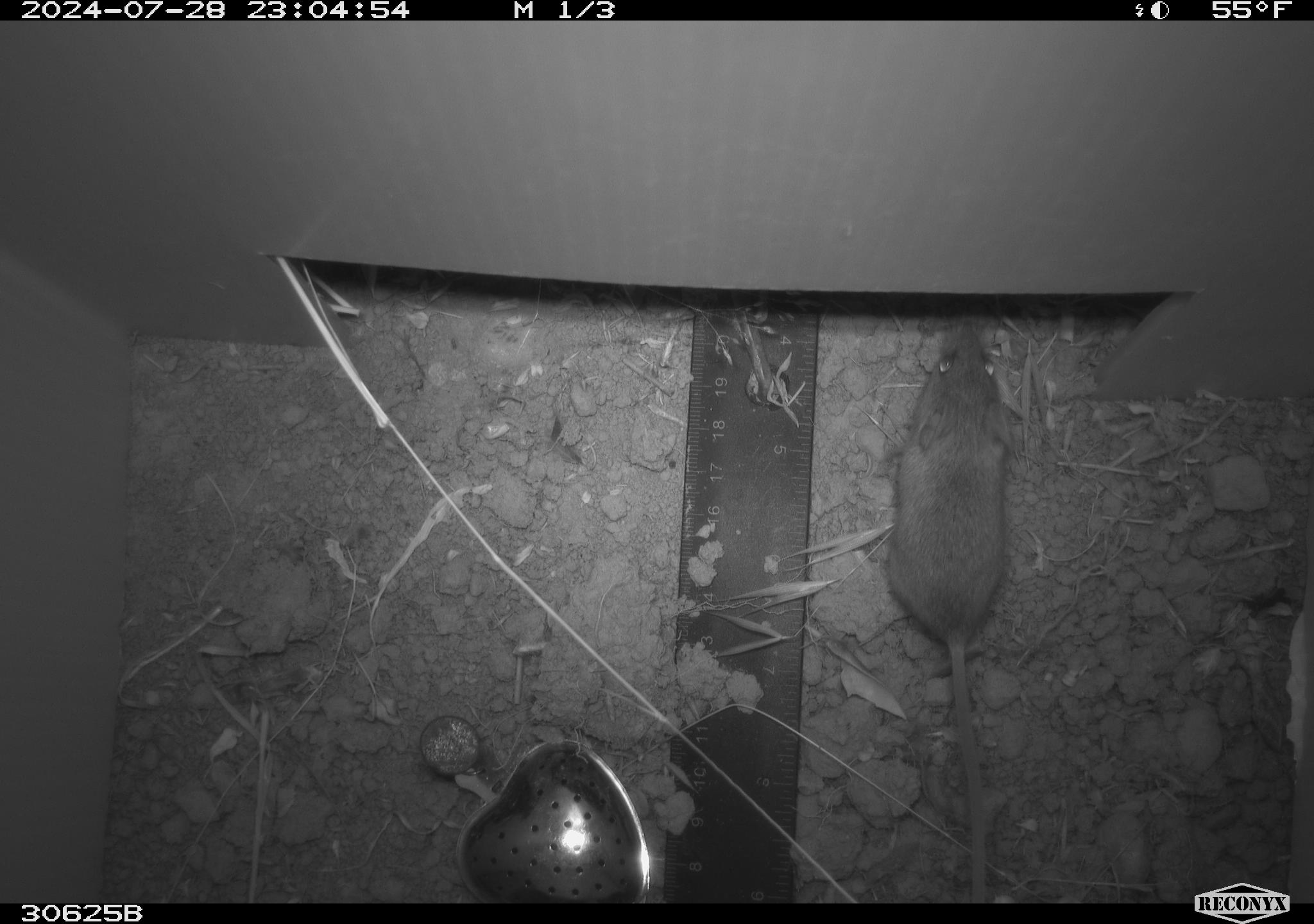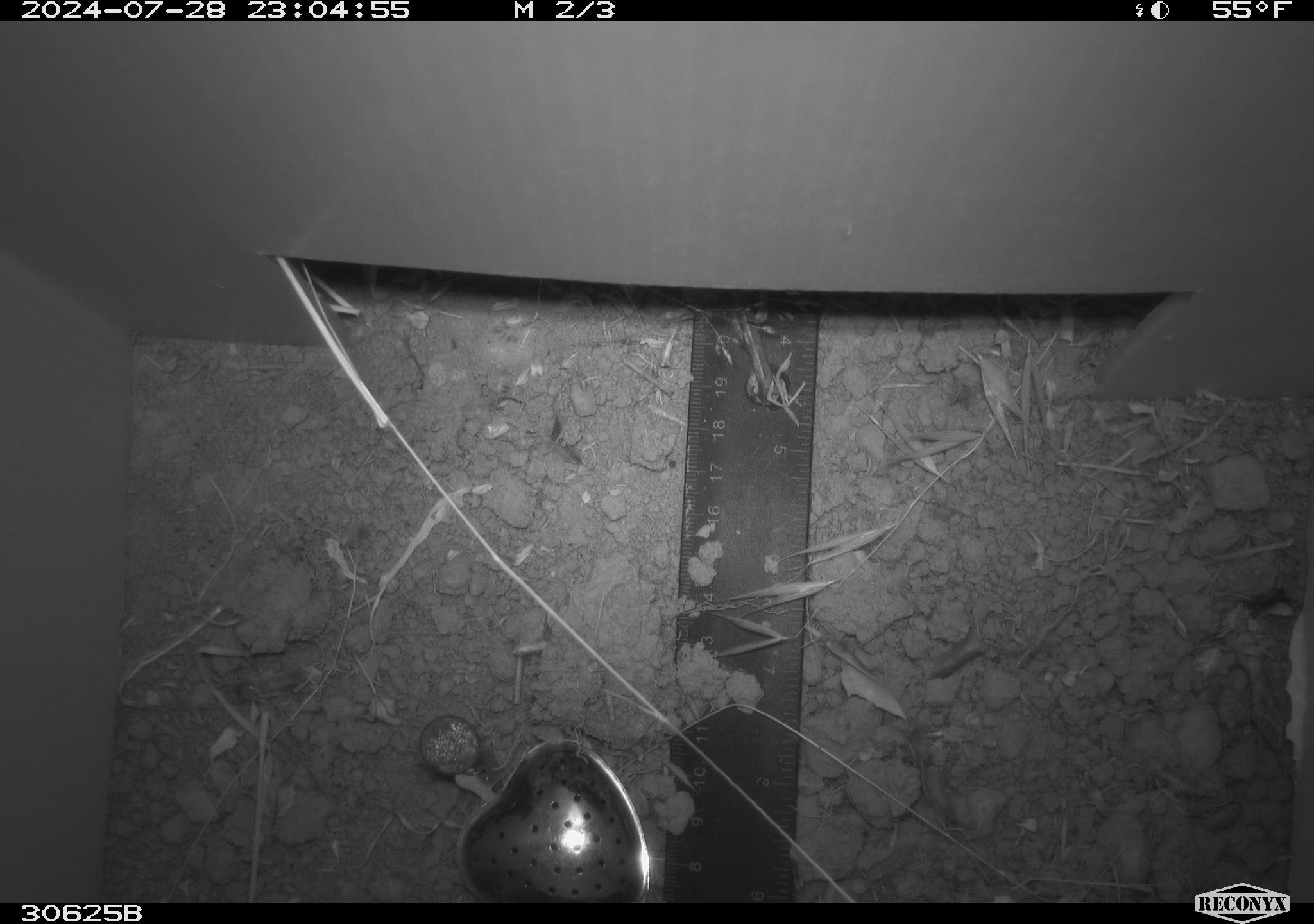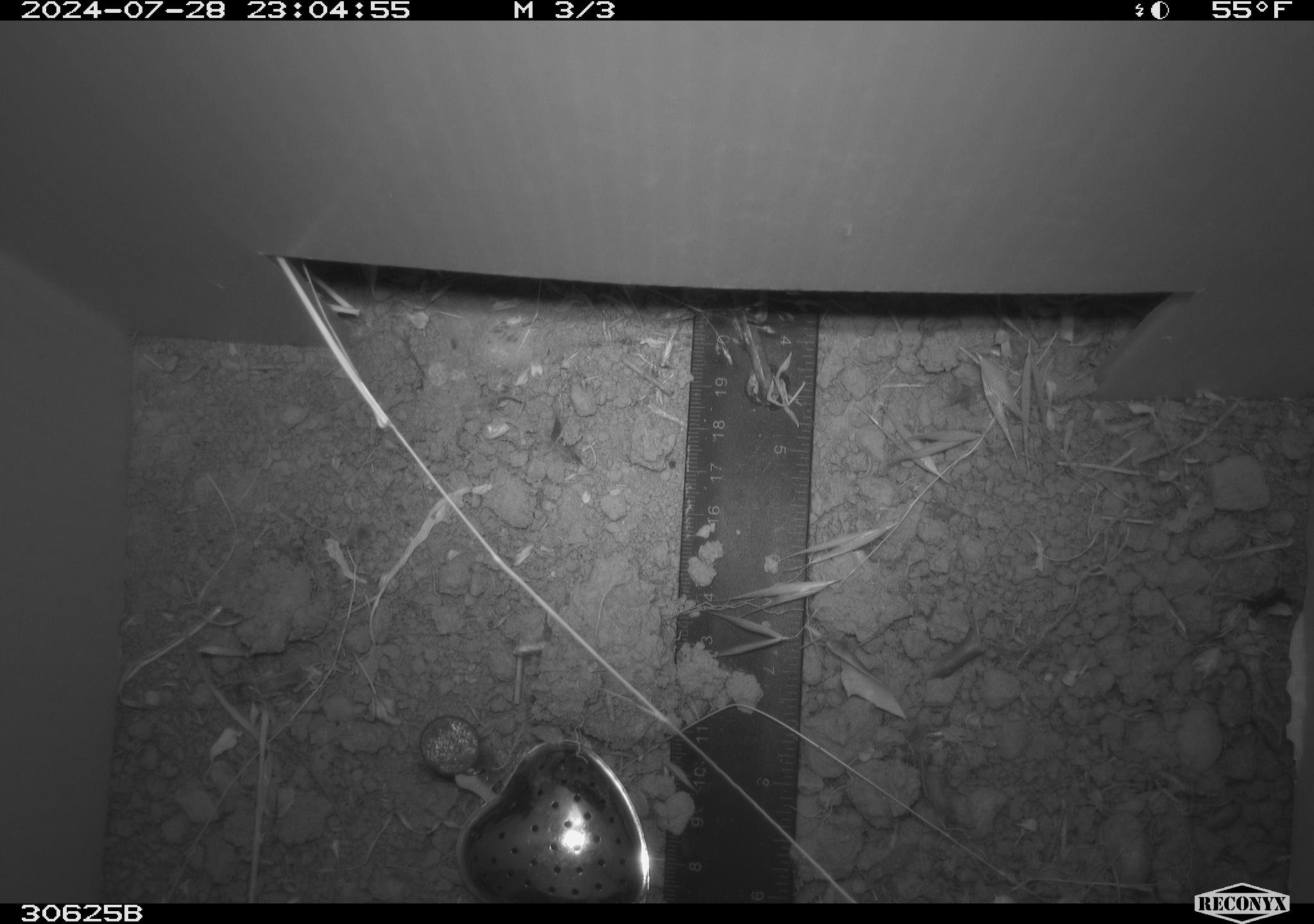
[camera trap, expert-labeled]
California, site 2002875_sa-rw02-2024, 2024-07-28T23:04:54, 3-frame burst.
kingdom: Animalia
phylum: Chordata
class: Mammalia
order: Rodentia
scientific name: Rodentia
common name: mouse species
Mouse species (Rodentia).